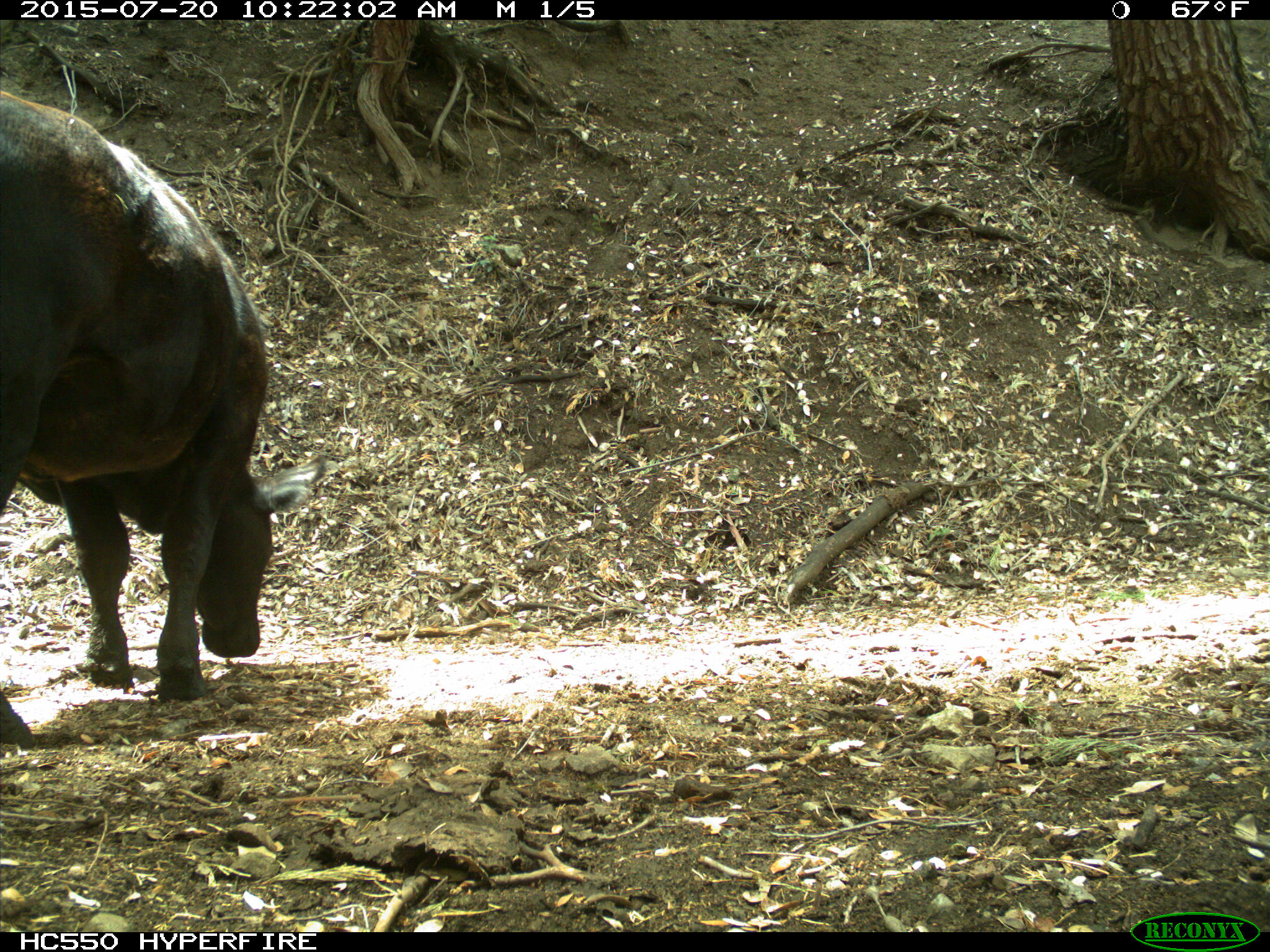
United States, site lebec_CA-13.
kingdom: Animalia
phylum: Chordata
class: Mammalia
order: Artiodactyla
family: Bovidae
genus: Bos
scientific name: Bos taurus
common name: domestic cow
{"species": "Bos taurus (domestic cow)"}